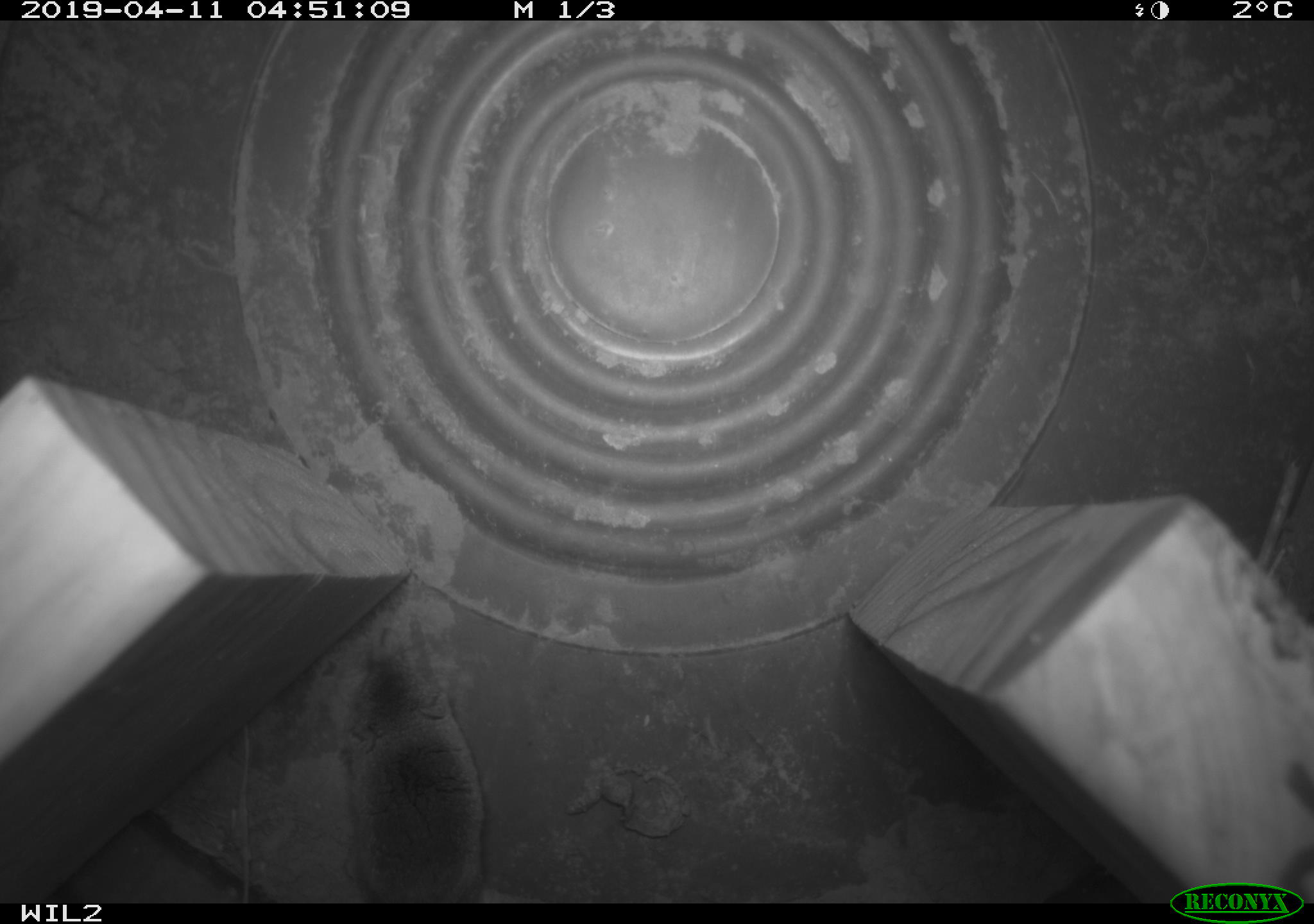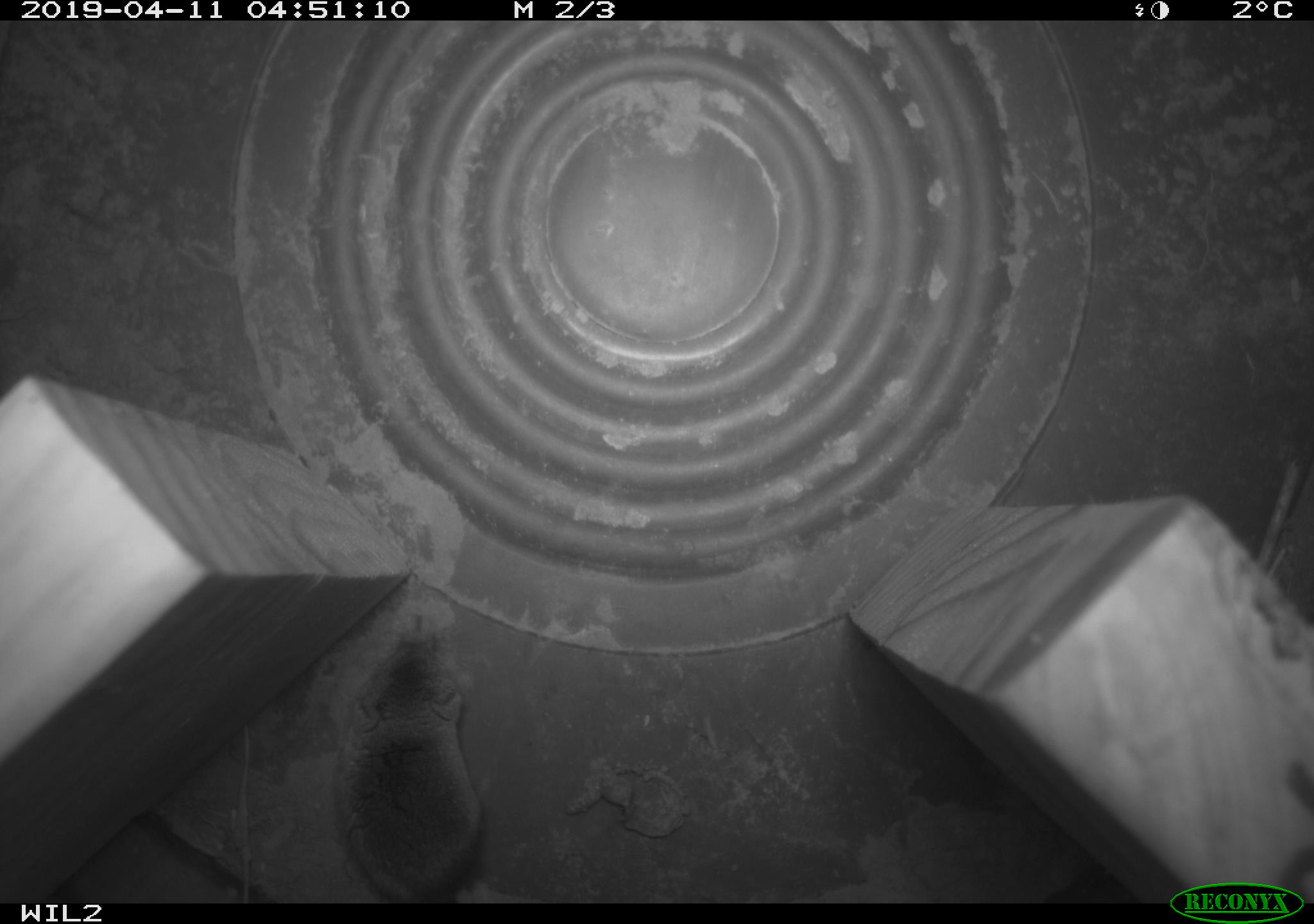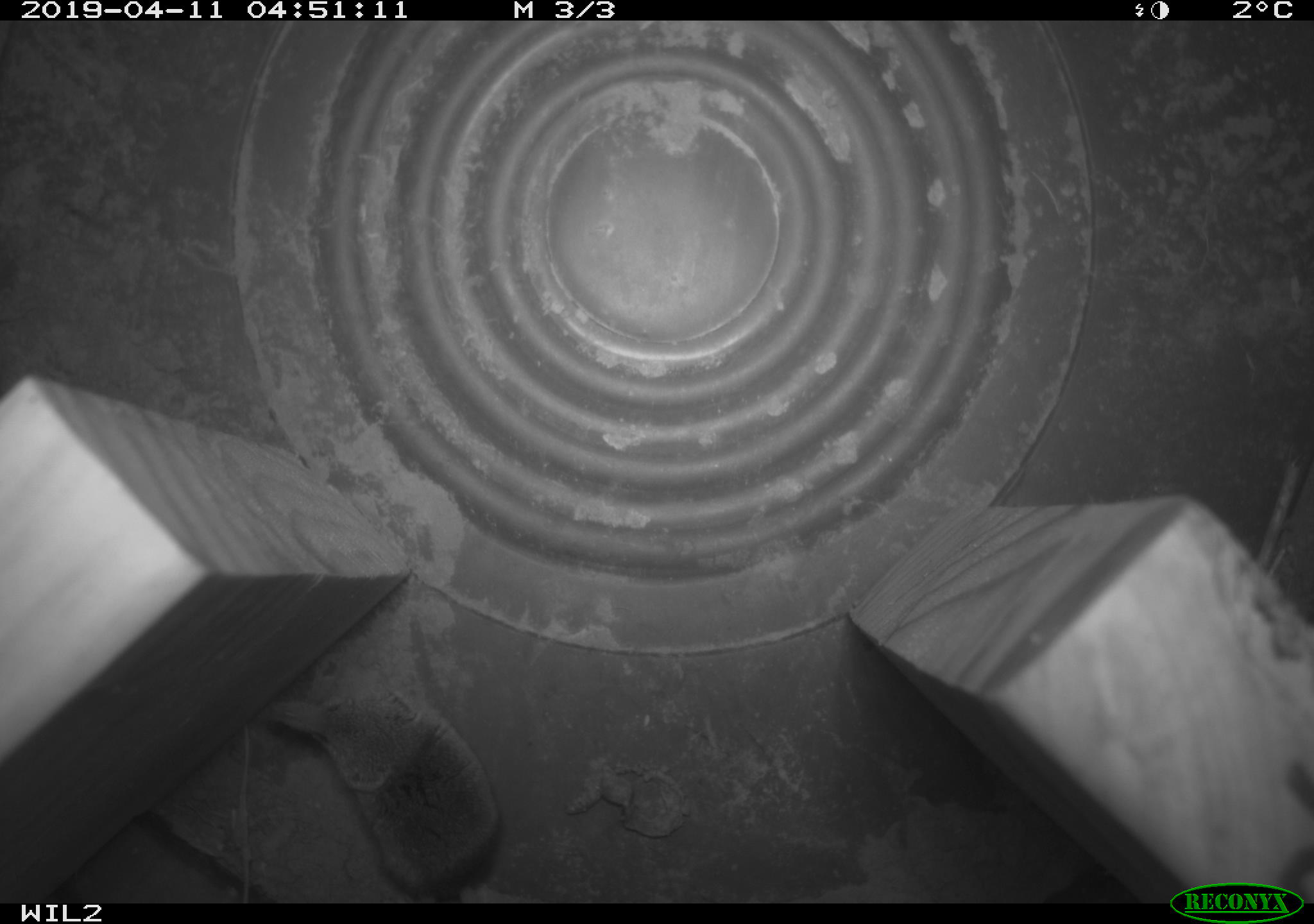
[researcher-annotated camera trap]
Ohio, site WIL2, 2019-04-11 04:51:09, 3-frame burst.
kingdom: Animalia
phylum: Chordata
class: Mammalia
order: Eulipotyphla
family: Soricidae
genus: Sorex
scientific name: Sorex cinereus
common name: masked shrew